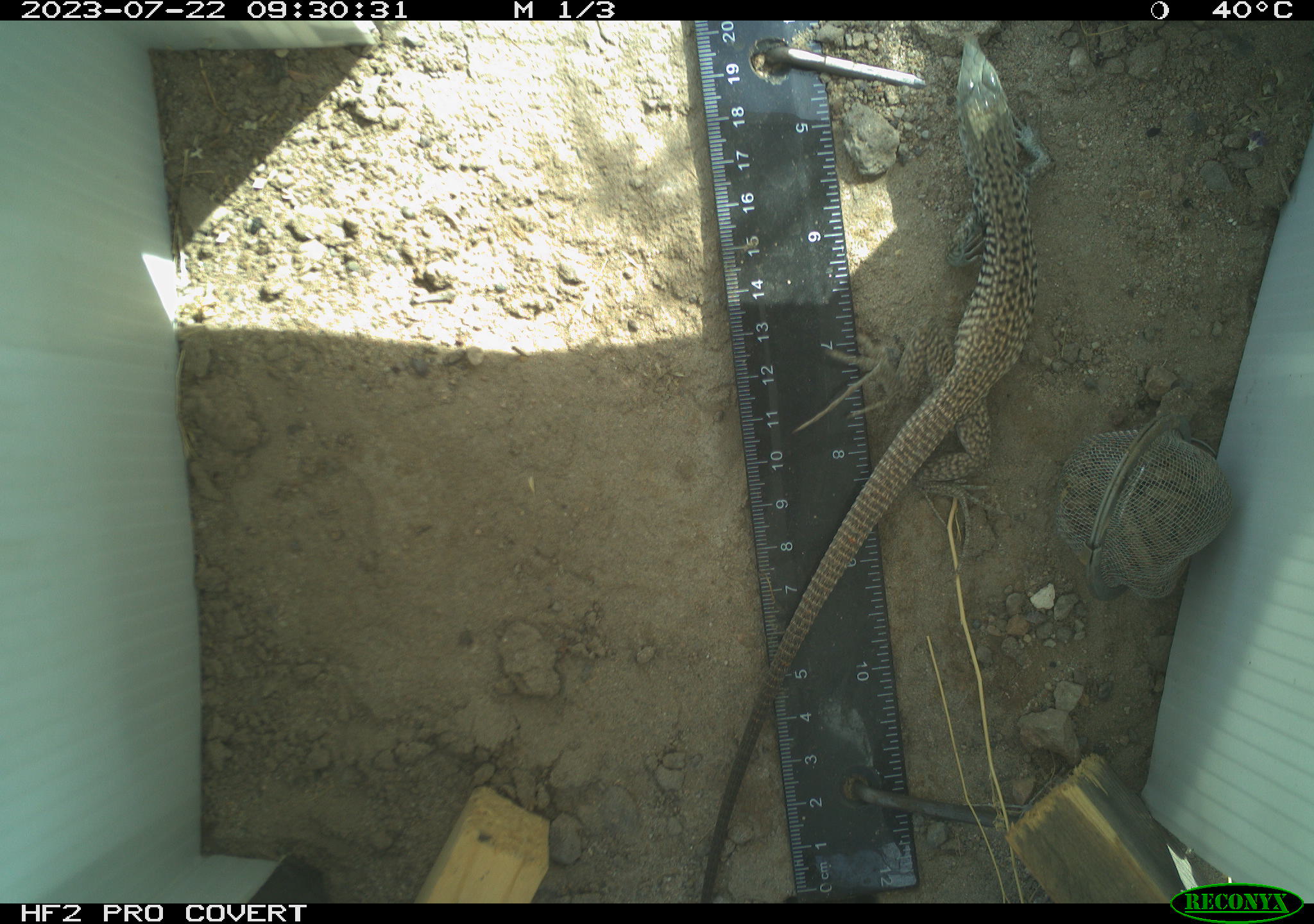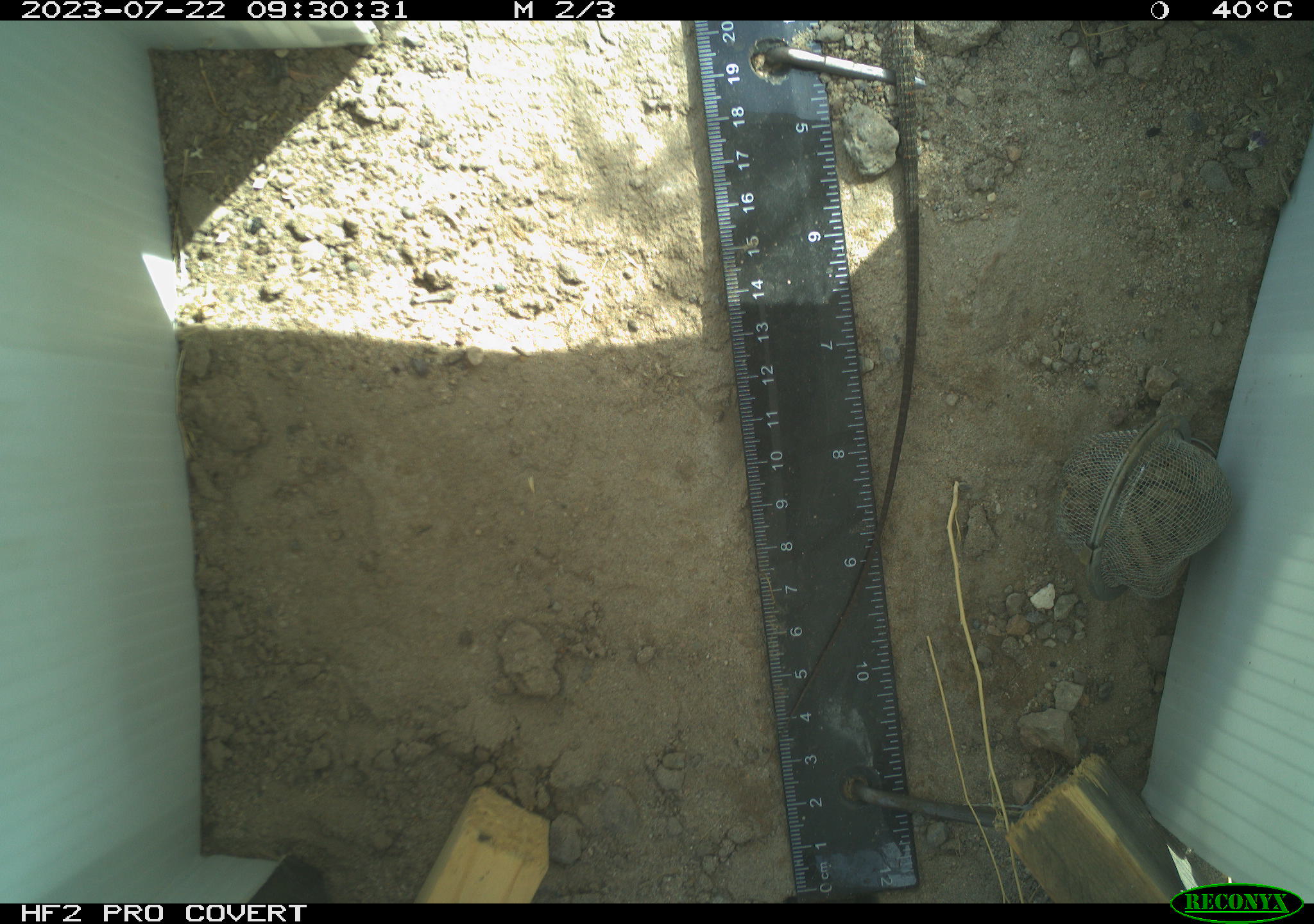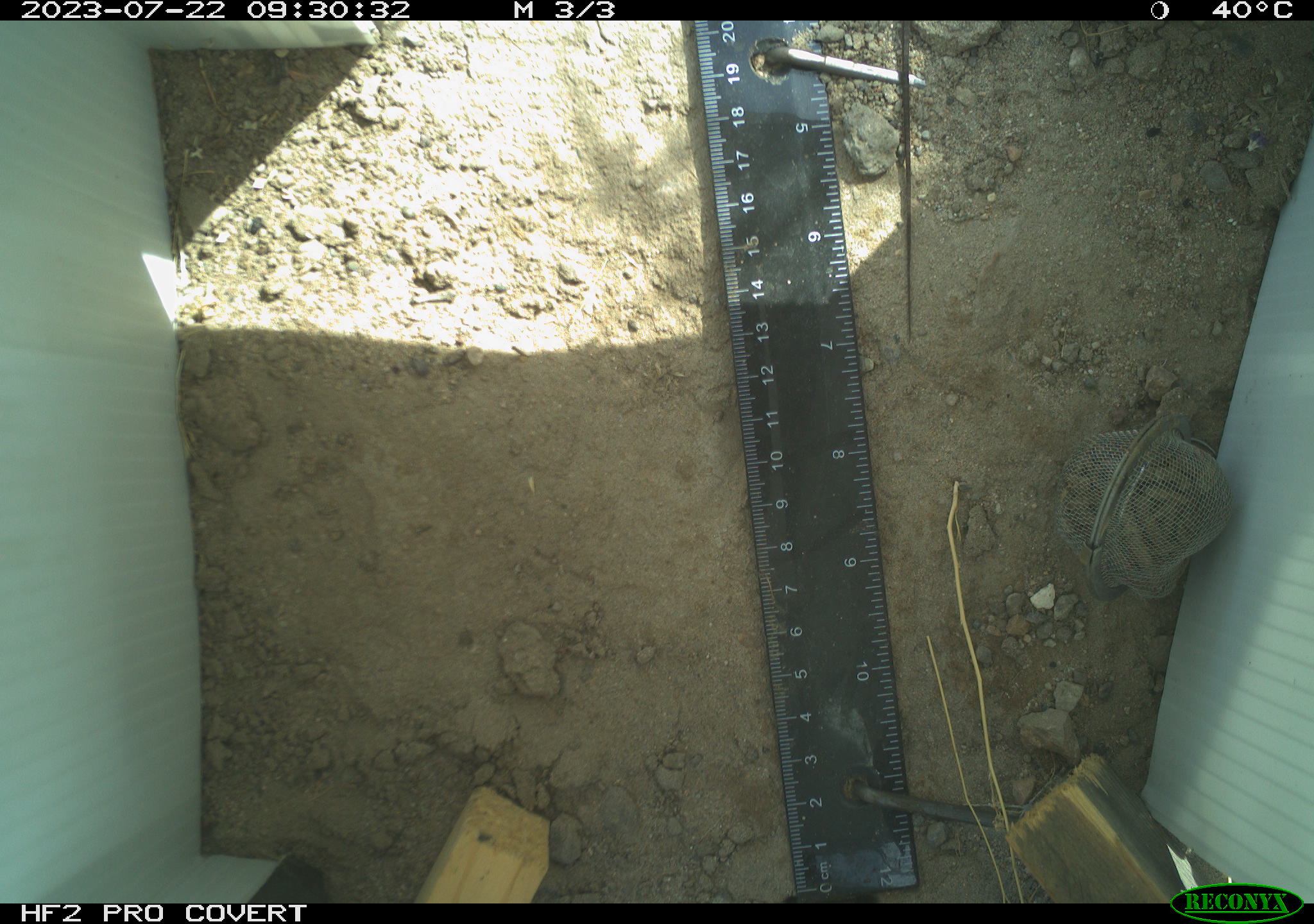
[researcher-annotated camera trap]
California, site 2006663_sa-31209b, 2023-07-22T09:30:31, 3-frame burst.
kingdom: Animalia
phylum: Chordata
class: Reptilia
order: Squamata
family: Teiidae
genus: Aspidoscelis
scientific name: Aspidoscelis tigris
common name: western whiptail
Western whiptail (Aspidoscelis tigris).